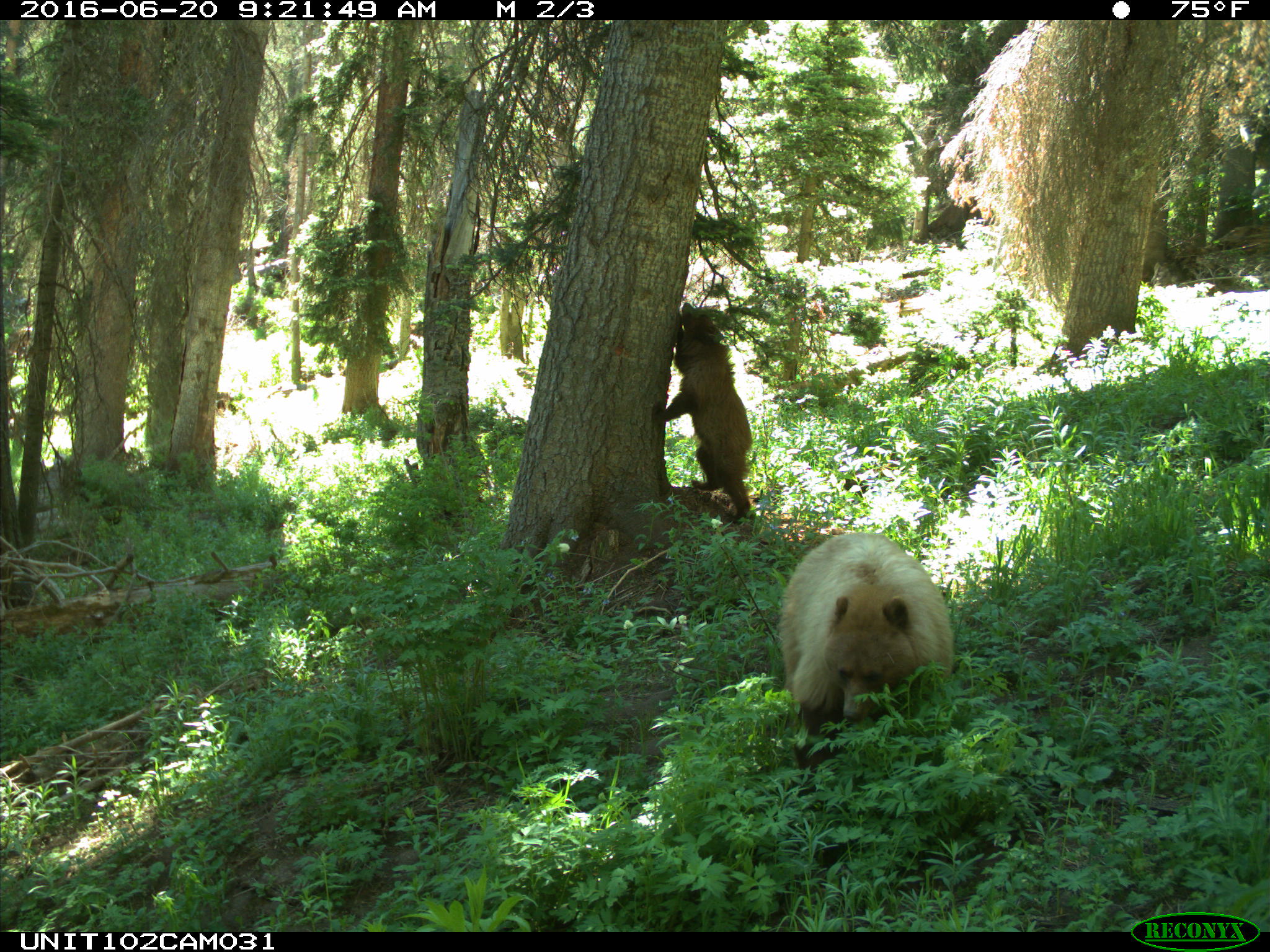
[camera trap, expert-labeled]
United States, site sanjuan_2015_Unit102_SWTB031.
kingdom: Animalia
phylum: Chordata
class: Mammalia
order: Carnivora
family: Ursidae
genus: Ursus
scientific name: Ursus americanus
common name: american black bear